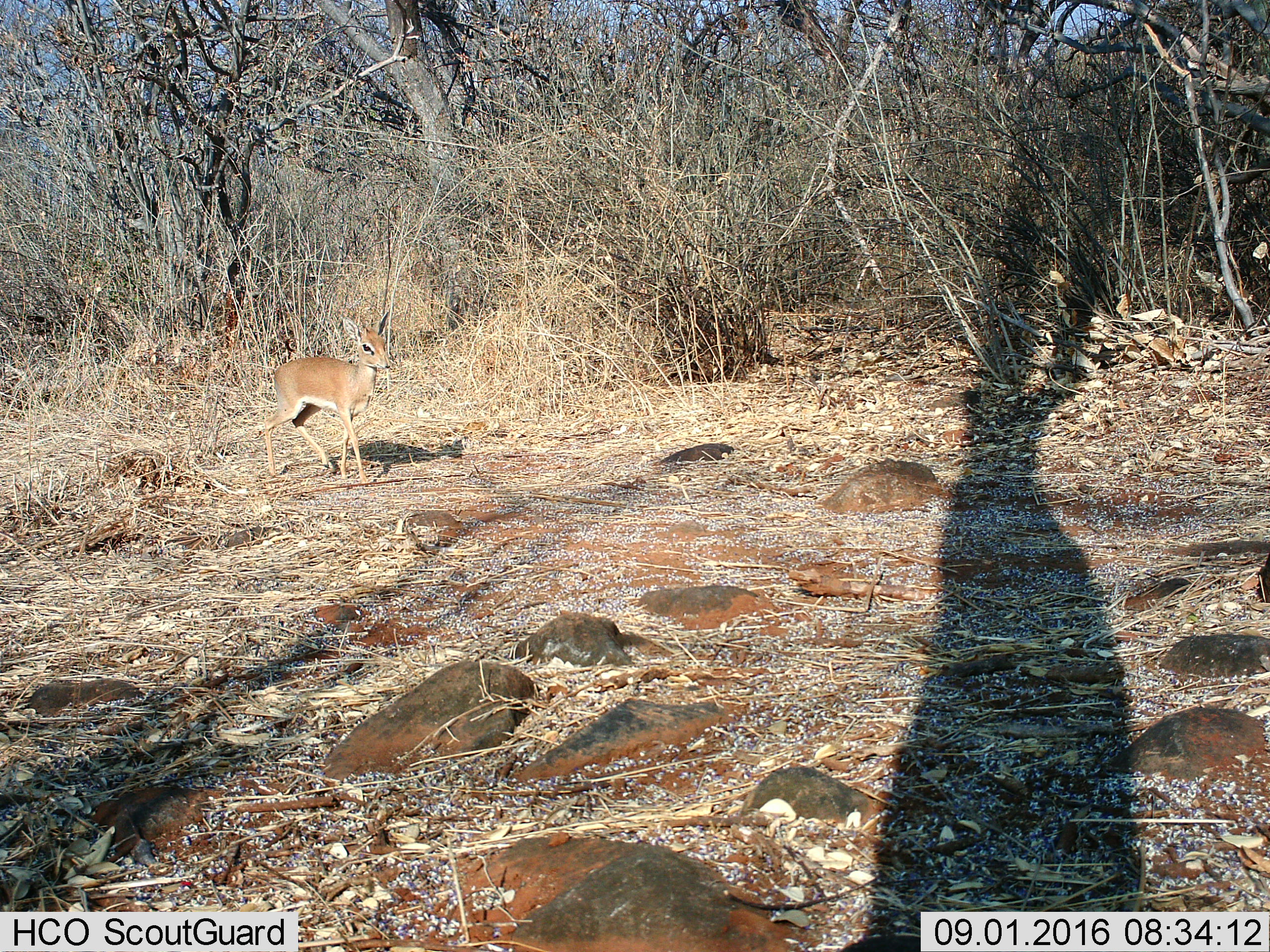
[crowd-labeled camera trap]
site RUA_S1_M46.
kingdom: Animalia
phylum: Chordata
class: Mammalia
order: Artiodactyla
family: Bovidae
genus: Madoqua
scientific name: Madoqua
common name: dik-dik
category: dikdik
Dikdik (dik-dik) (Madoqua), count 1. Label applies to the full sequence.